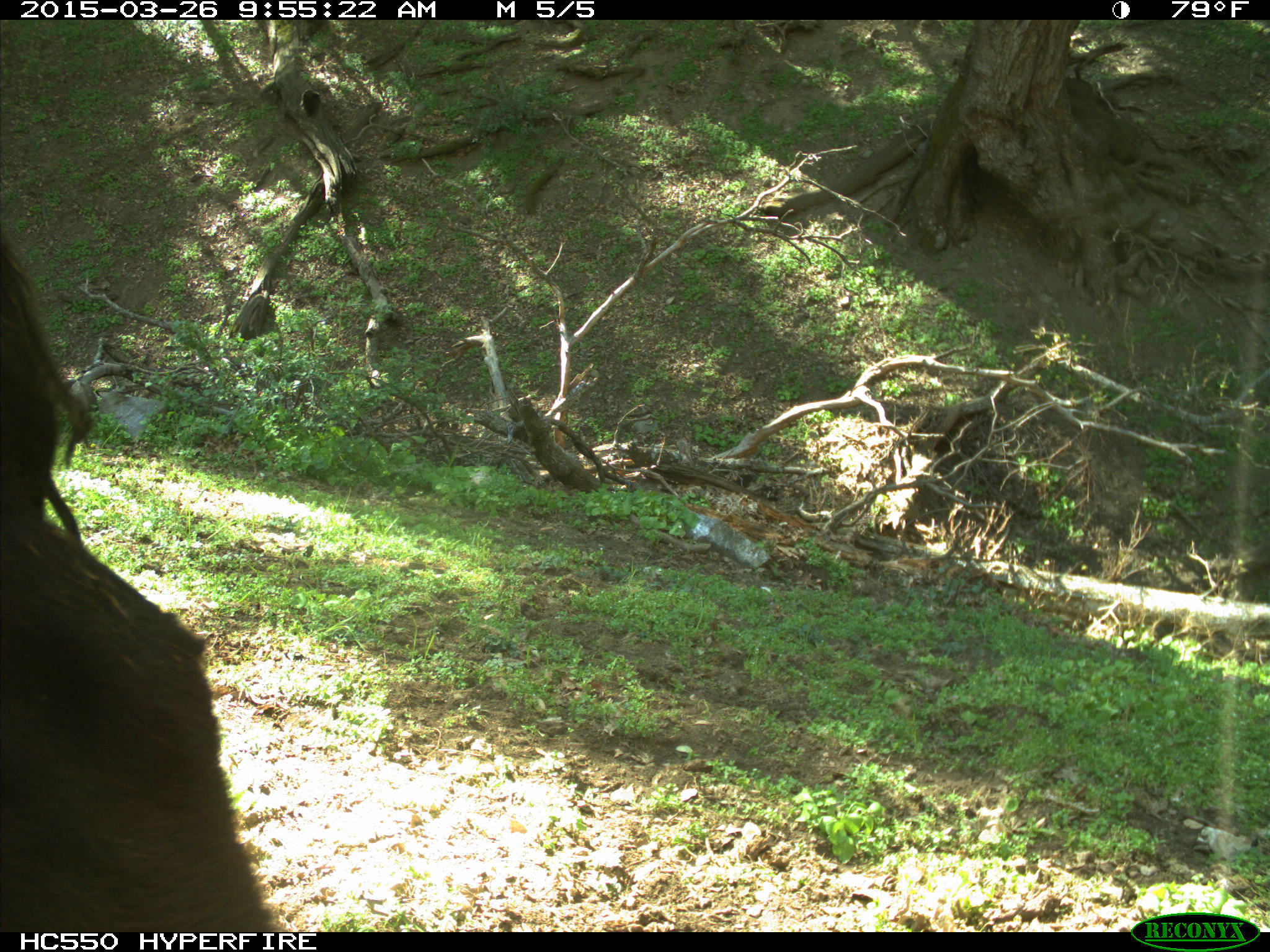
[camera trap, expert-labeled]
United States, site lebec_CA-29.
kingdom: Animalia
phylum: Chordata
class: Mammalia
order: Artiodactyla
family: Bovidae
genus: Bos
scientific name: Bos taurus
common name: domestic cow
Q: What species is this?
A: Bos taurus (domestic cow).